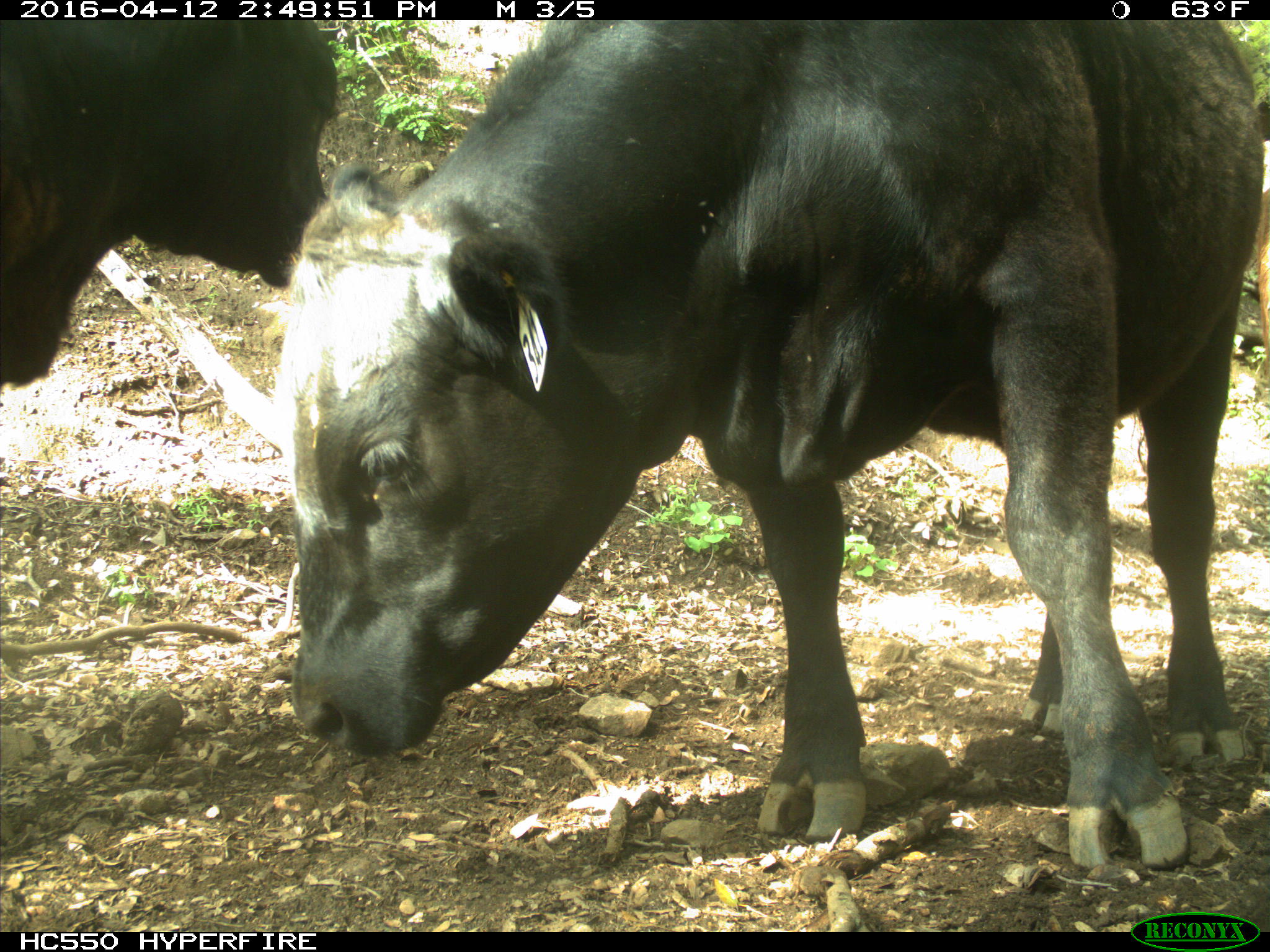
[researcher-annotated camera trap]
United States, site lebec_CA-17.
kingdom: Animalia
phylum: Chordata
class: Mammalia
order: Artiodactyla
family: Bovidae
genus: Bos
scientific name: Bos taurus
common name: domestic cow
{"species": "Bos taurus (domestic cow)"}